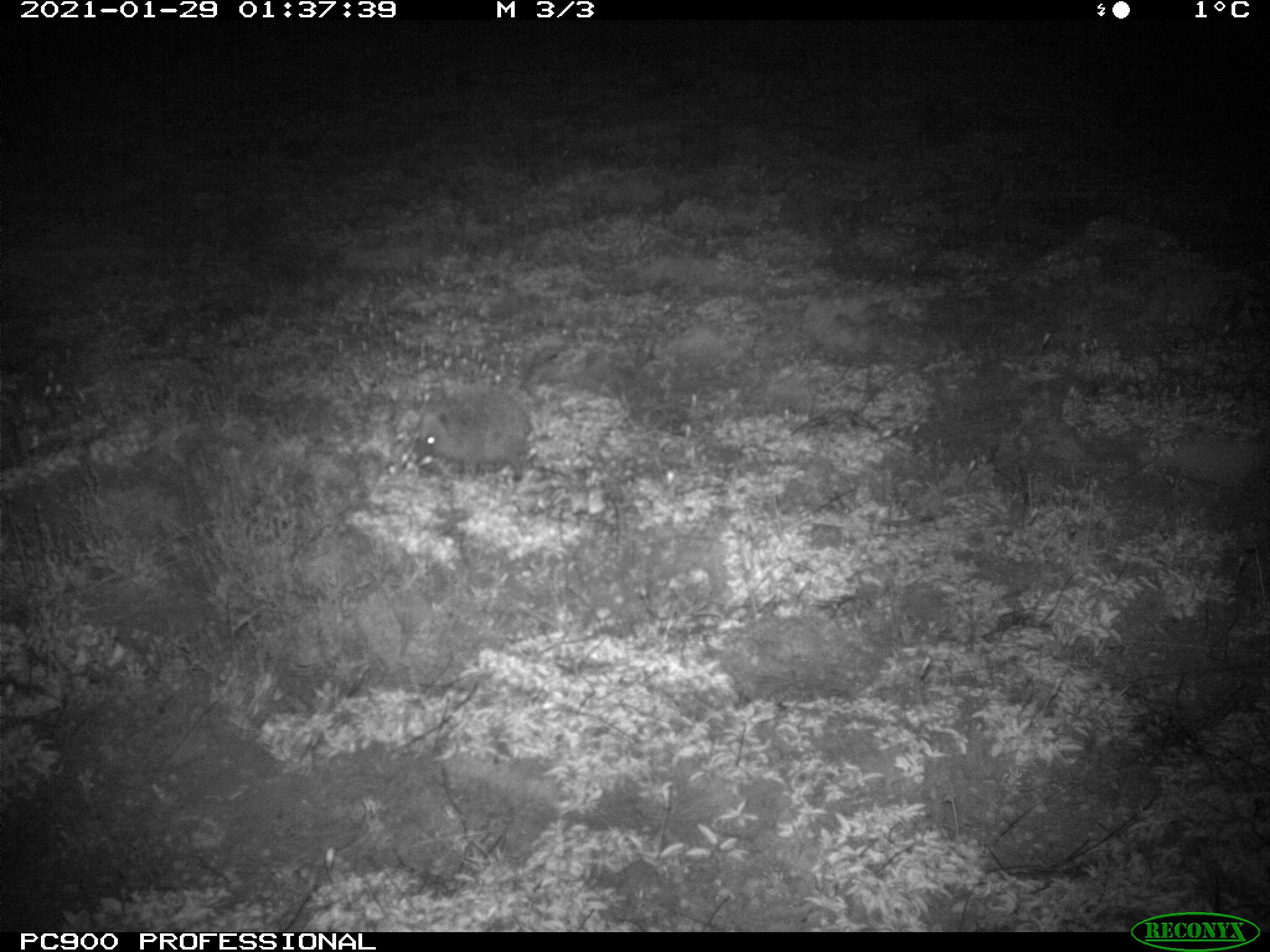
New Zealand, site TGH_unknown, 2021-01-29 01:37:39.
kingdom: Animalia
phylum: Chordata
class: Mammalia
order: Eulipotyphla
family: Erinaceidae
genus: Erinaceus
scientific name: Erinaceus europaeus europaeus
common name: european hedgehog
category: hedgehog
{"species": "hedgehog (european hedgehog) (Erinaceus europaeus europaeus)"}